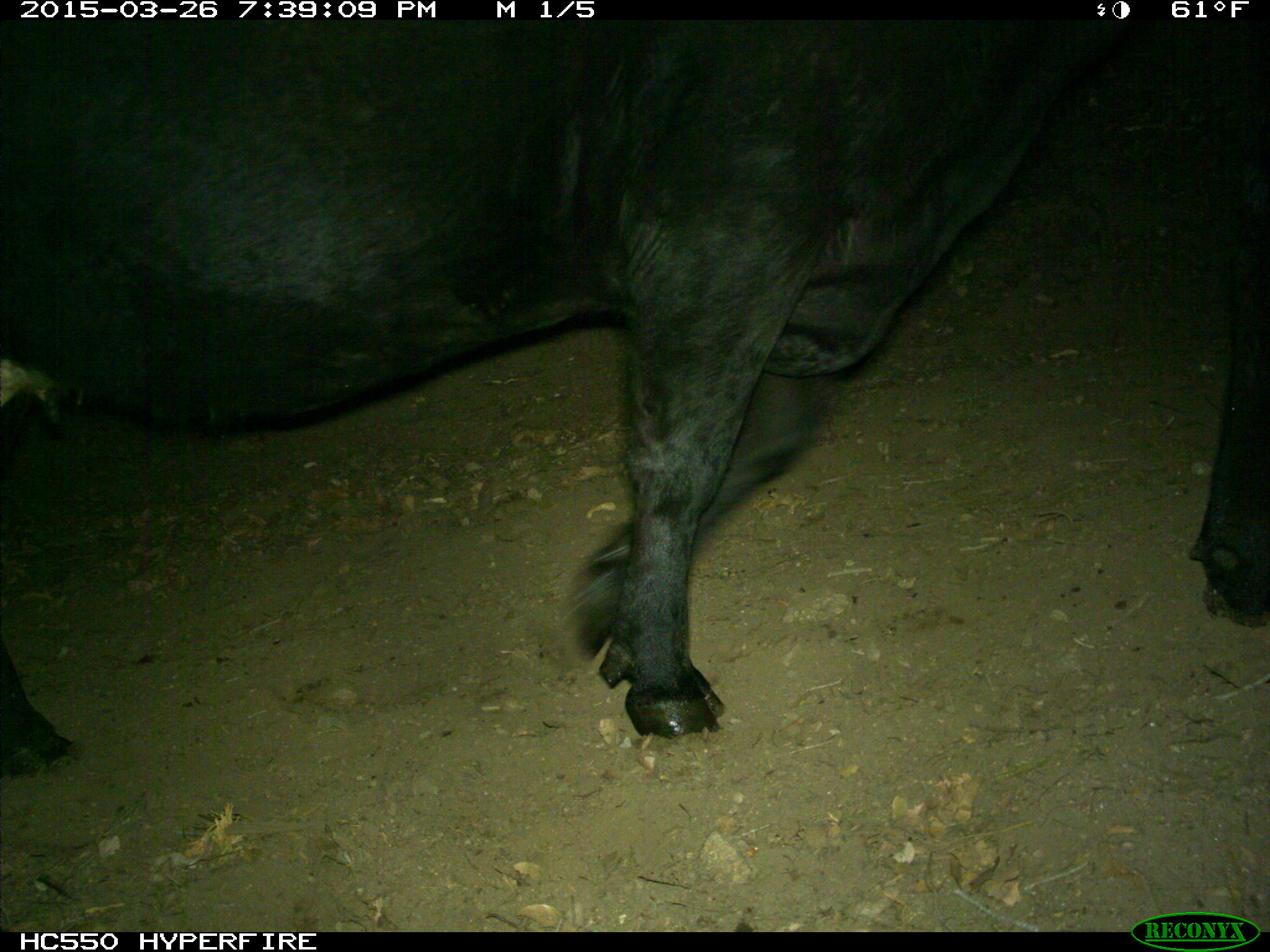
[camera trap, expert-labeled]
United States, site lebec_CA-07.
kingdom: Animalia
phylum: Chordata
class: Mammalia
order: Artiodactyla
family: Bovidae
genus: Bos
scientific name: Bos taurus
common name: domestic cow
Bos taurus (domestic cow).